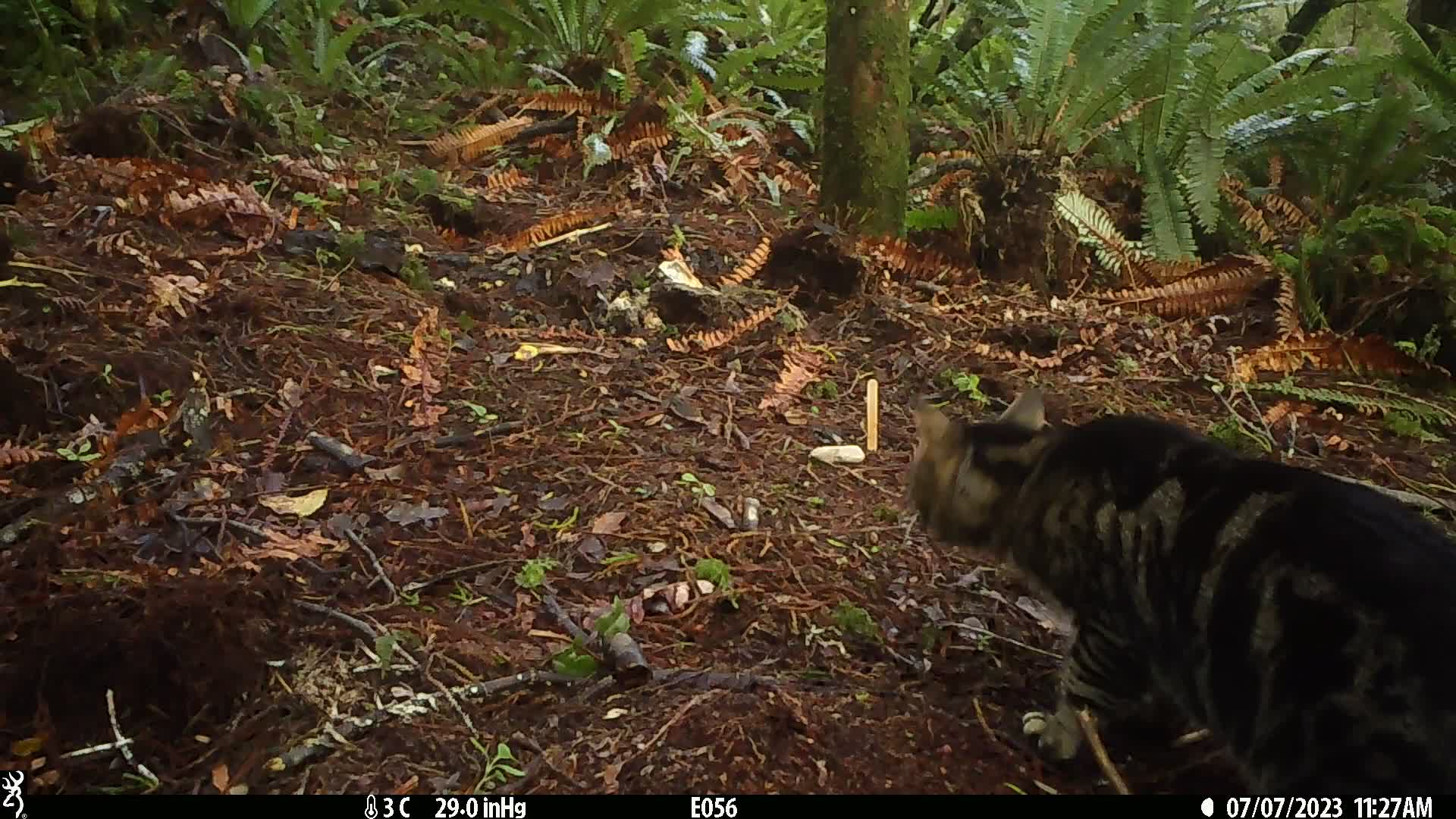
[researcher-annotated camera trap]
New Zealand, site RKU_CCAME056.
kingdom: Animalia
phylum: Chordata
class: Mammalia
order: Carnivora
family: Felidae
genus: Felis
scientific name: Felis catus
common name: domestic cat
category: cat